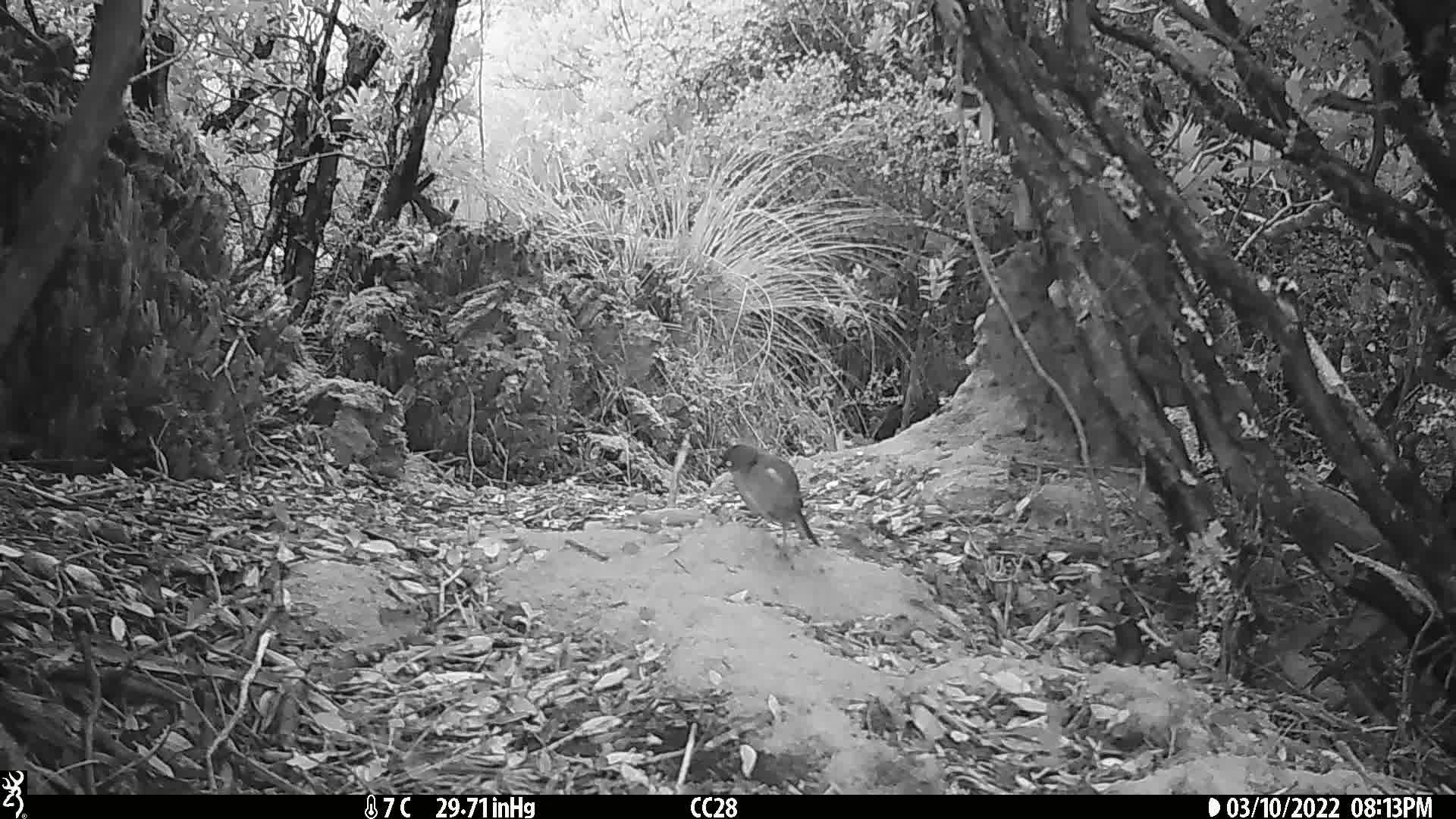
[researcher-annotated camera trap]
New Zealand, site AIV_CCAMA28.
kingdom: Animalia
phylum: Chordata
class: Aves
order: Passeriformes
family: Meliphagidae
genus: Anthornis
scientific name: Anthornis melanura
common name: new zealand bellbird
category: bellbird